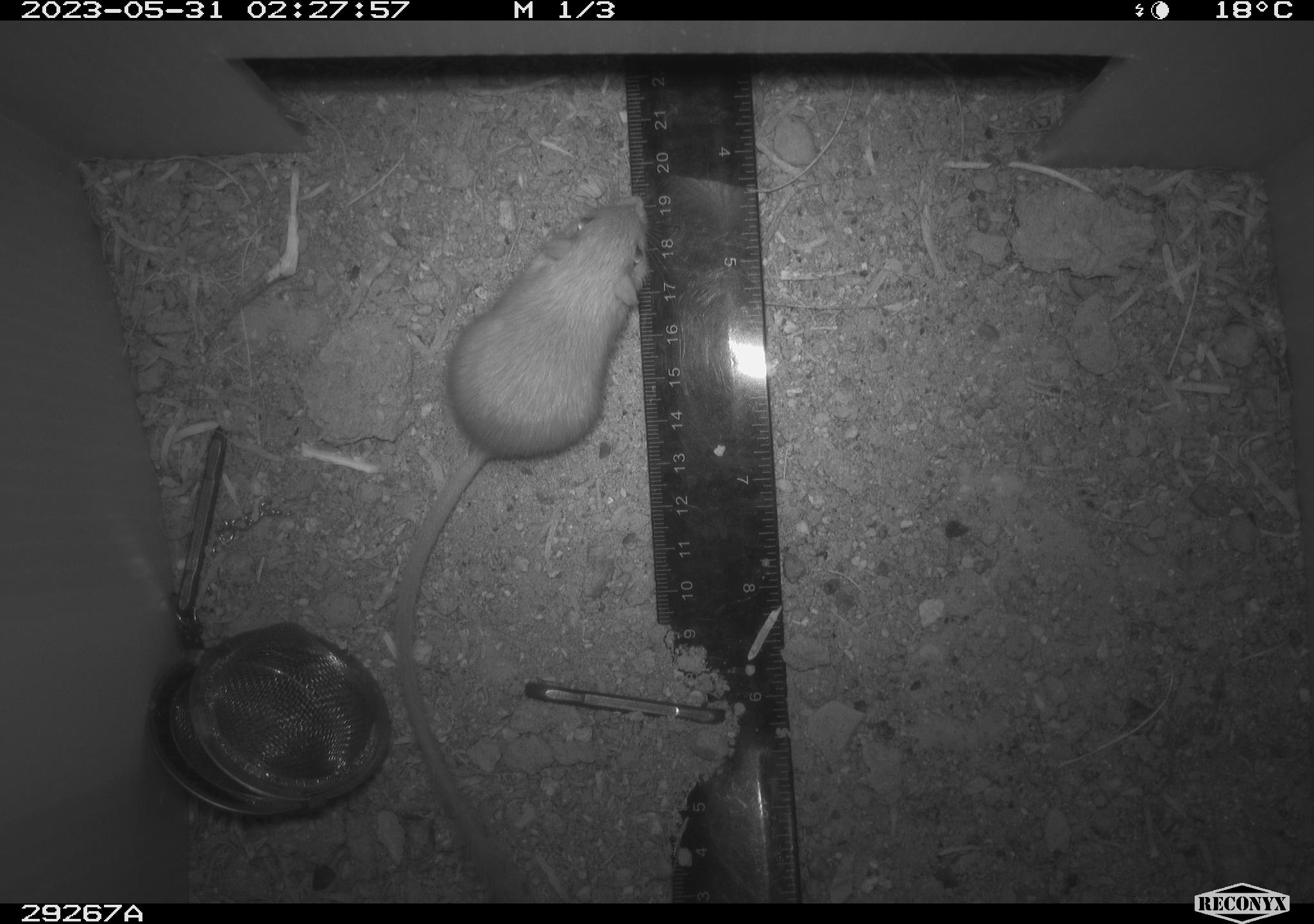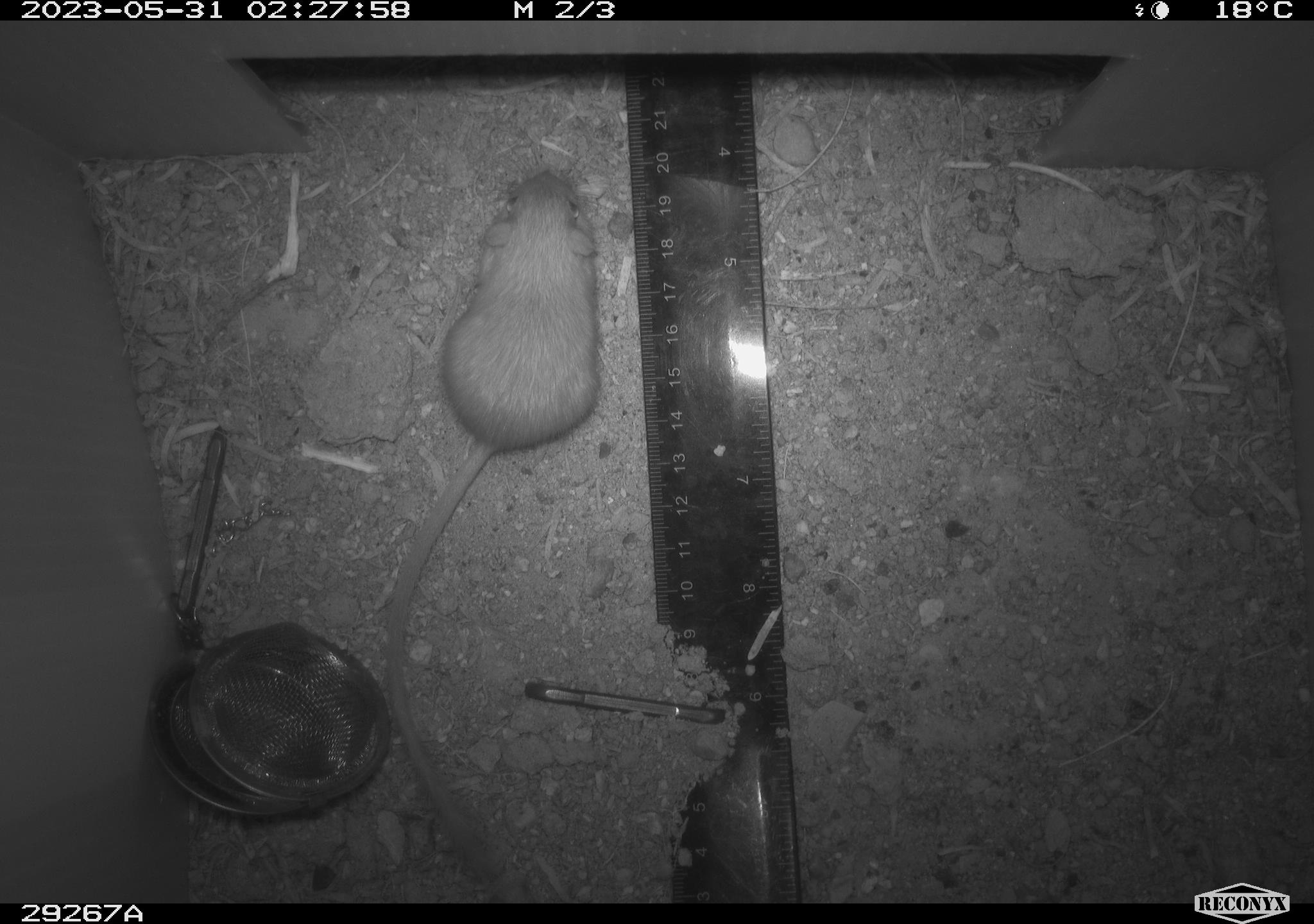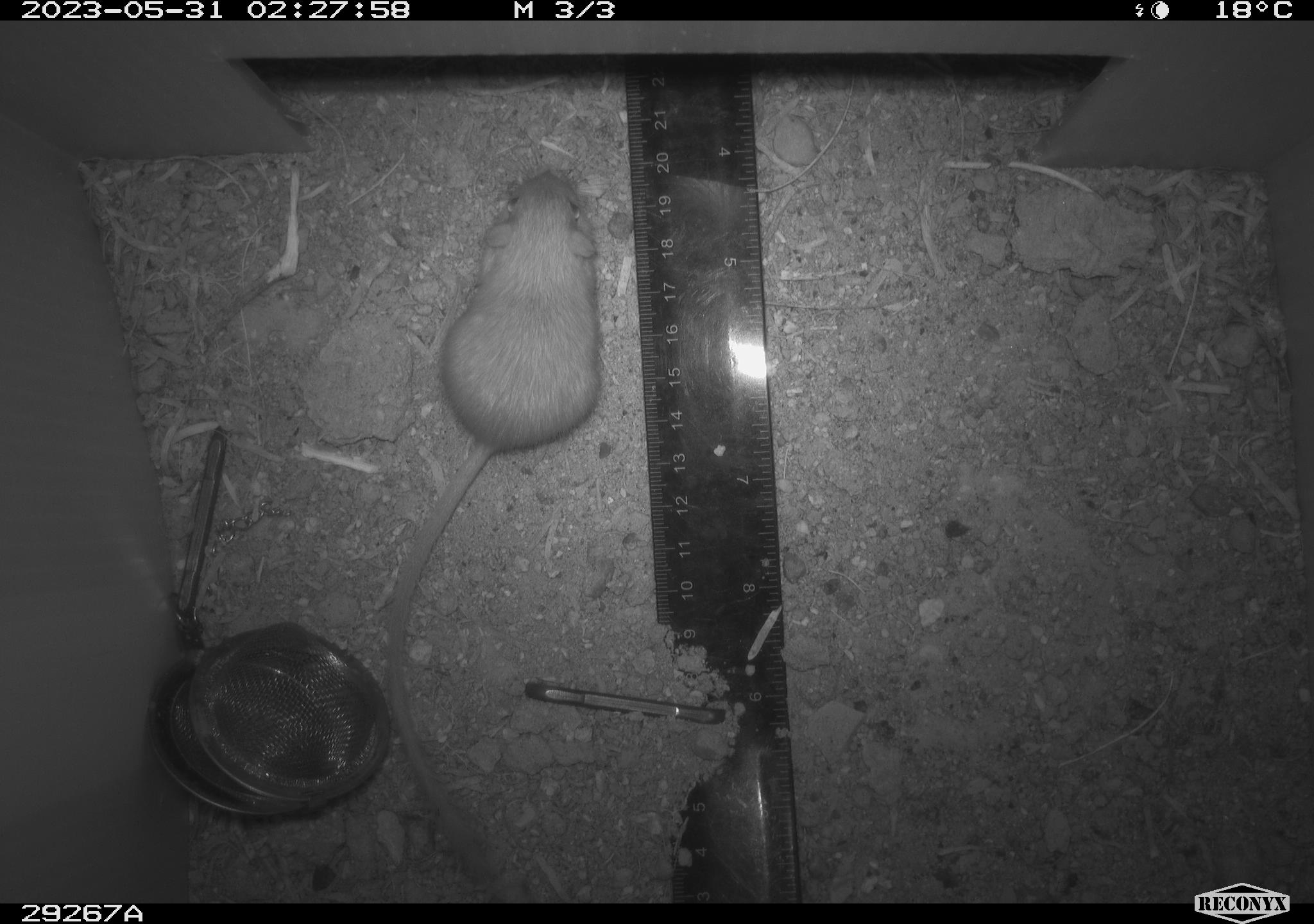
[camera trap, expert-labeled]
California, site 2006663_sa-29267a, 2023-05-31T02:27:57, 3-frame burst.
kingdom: Animalia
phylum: Chordata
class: Mammalia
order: Rodentia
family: Heteromyidae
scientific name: Heteromyidae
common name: kangaroo rats and pocket mice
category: heteromyidae family